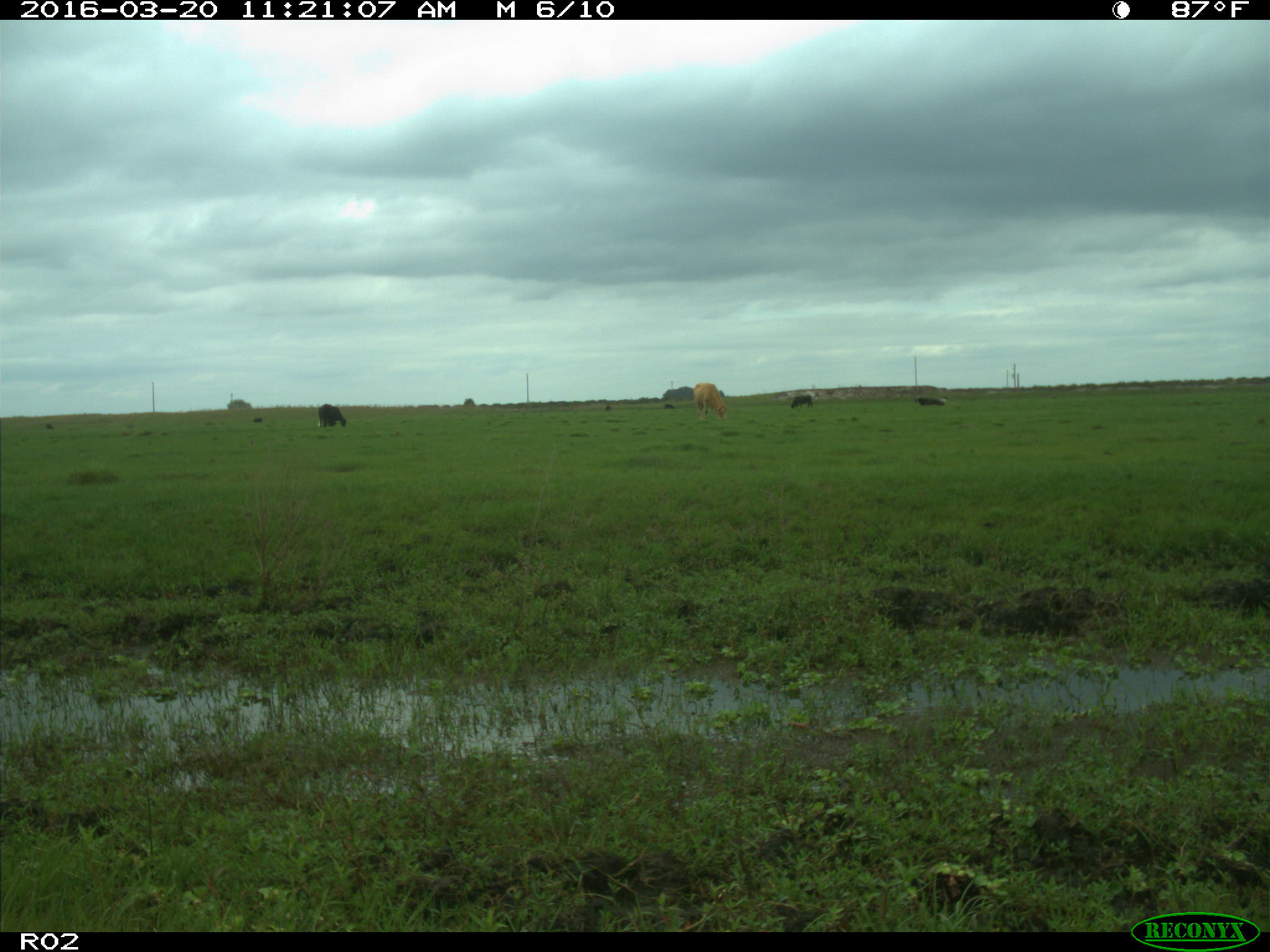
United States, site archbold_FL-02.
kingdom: Animalia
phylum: Chordata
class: Mammalia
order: Artiodactyla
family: Bovidae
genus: Bos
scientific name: Bos taurus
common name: domestic cow